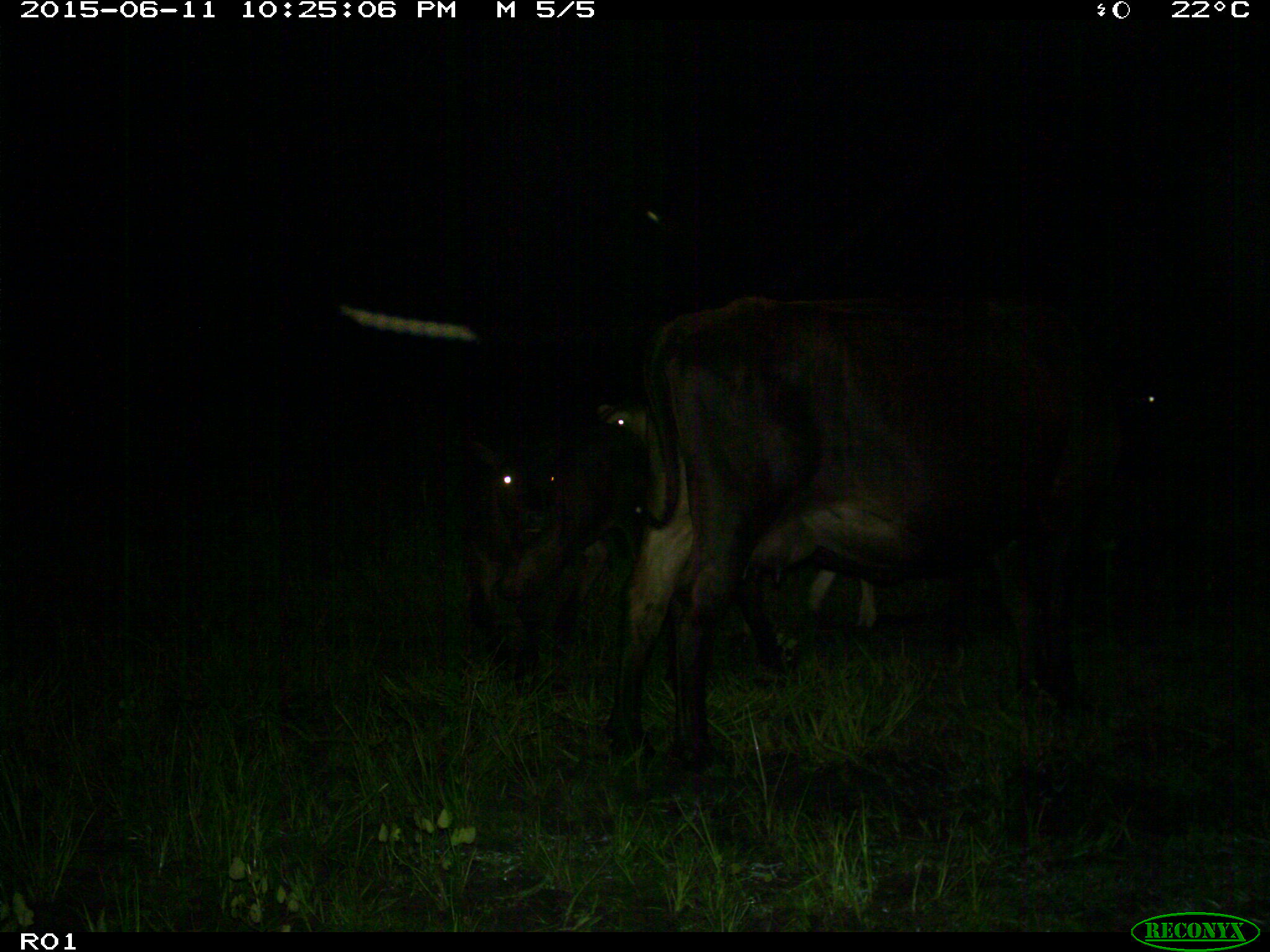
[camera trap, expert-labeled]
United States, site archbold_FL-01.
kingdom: Animalia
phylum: Chordata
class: Mammalia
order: Artiodactyla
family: Bovidae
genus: Bos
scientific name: Bos taurus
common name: domestic cow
Bos taurus (domestic cow).